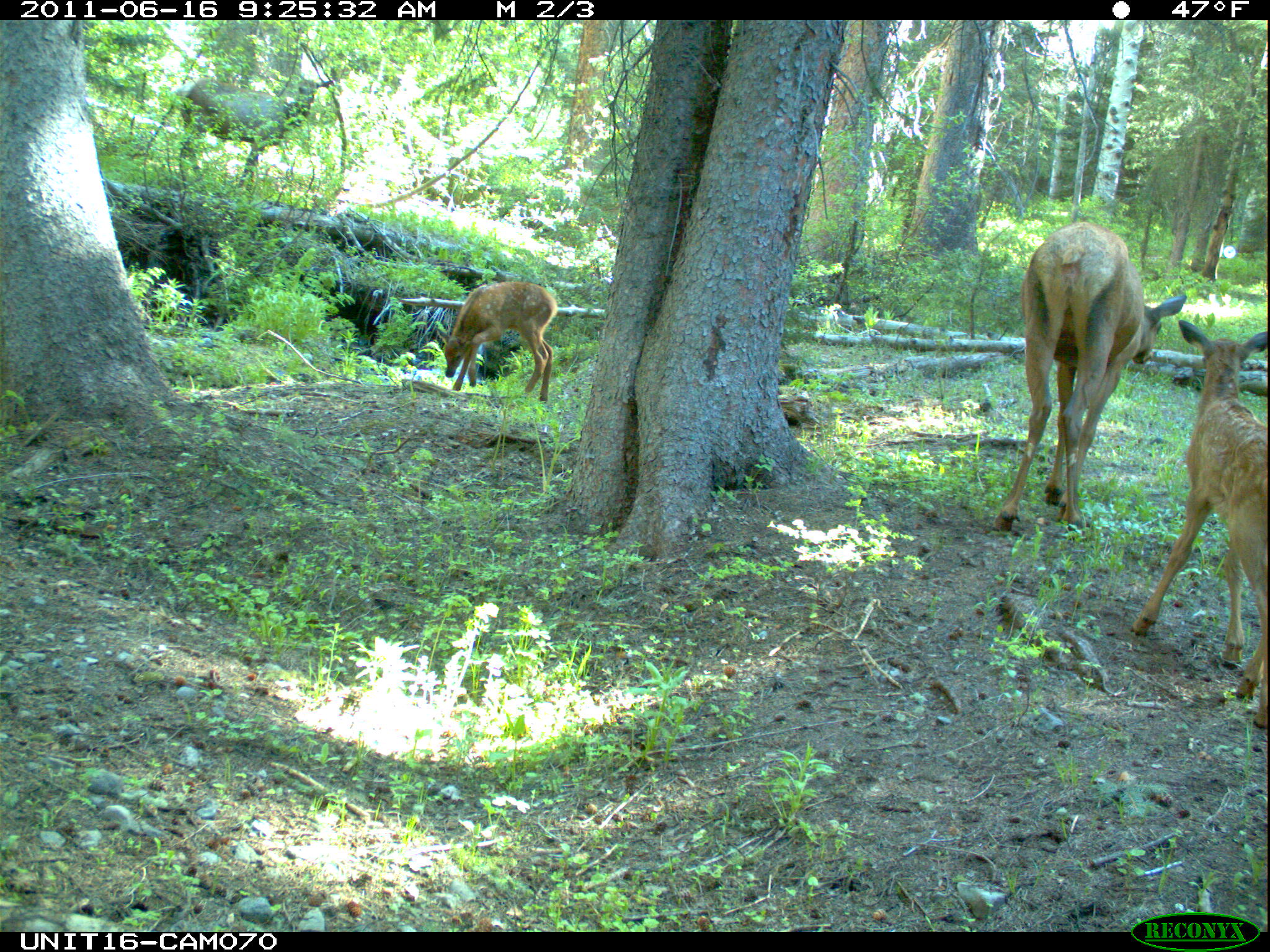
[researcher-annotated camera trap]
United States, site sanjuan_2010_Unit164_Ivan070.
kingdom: Animalia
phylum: Chordata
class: Mammalia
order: Artiodactyla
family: Cervidae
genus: Cervus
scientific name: Cervus elaphus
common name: red deer